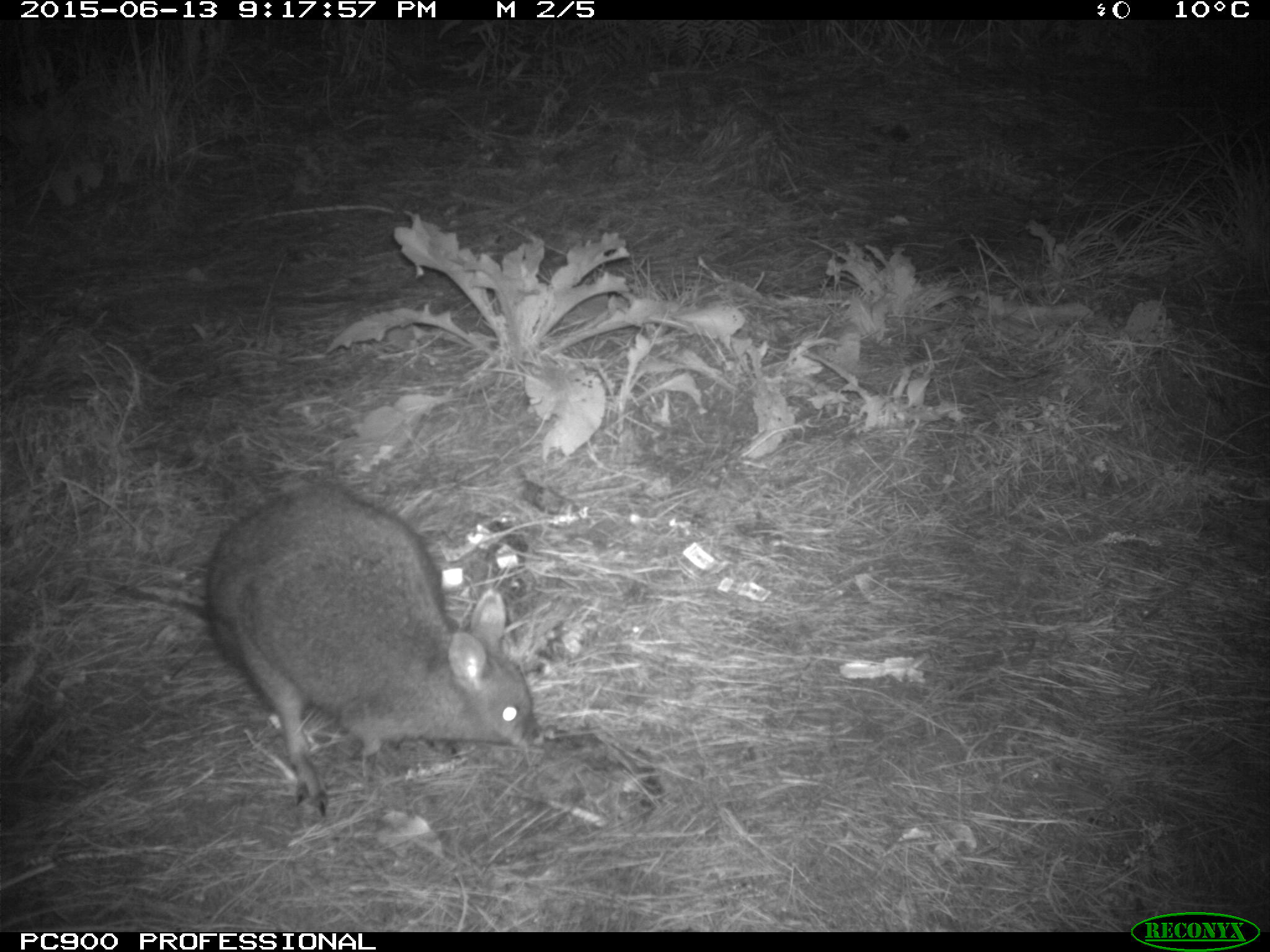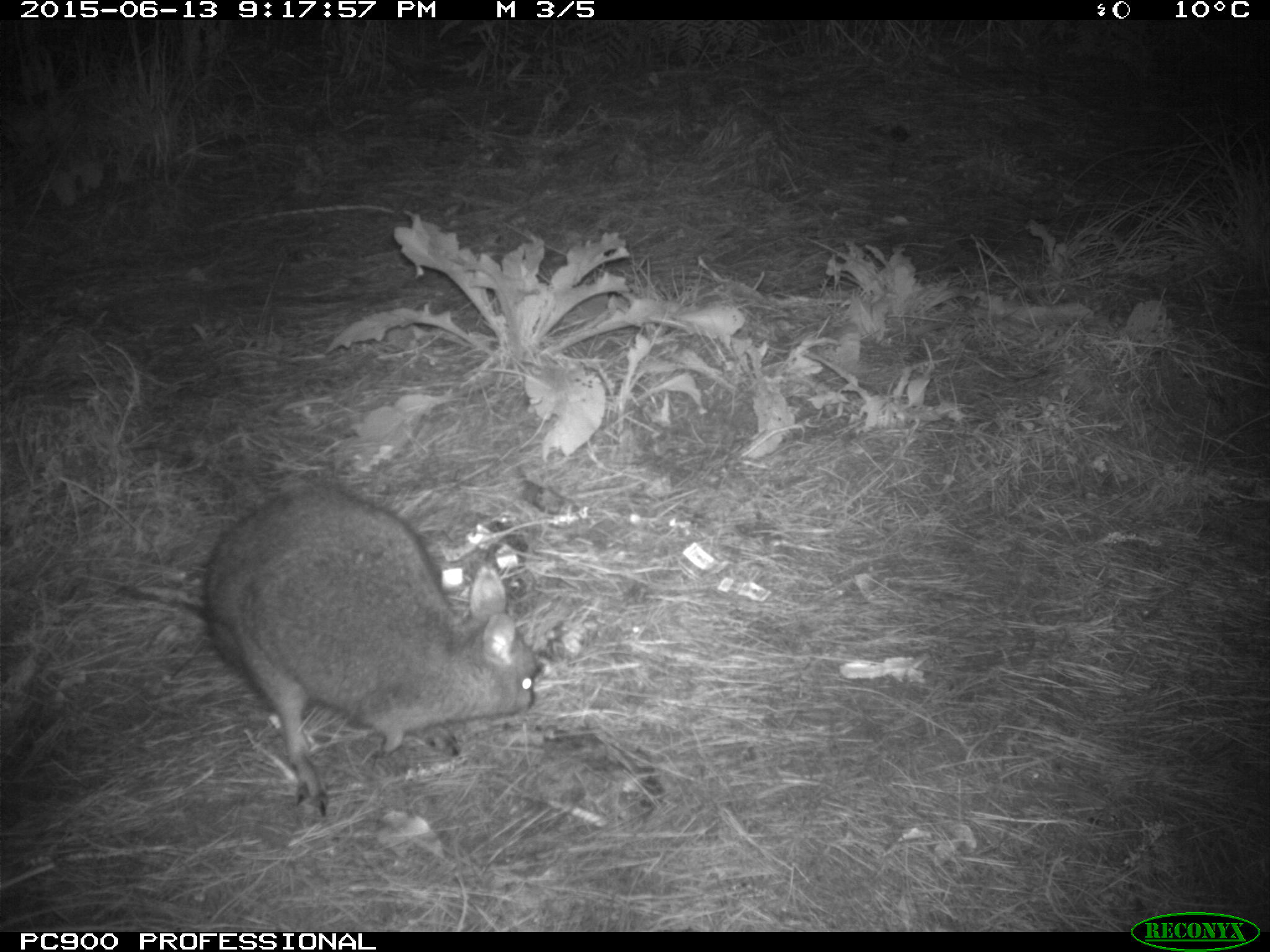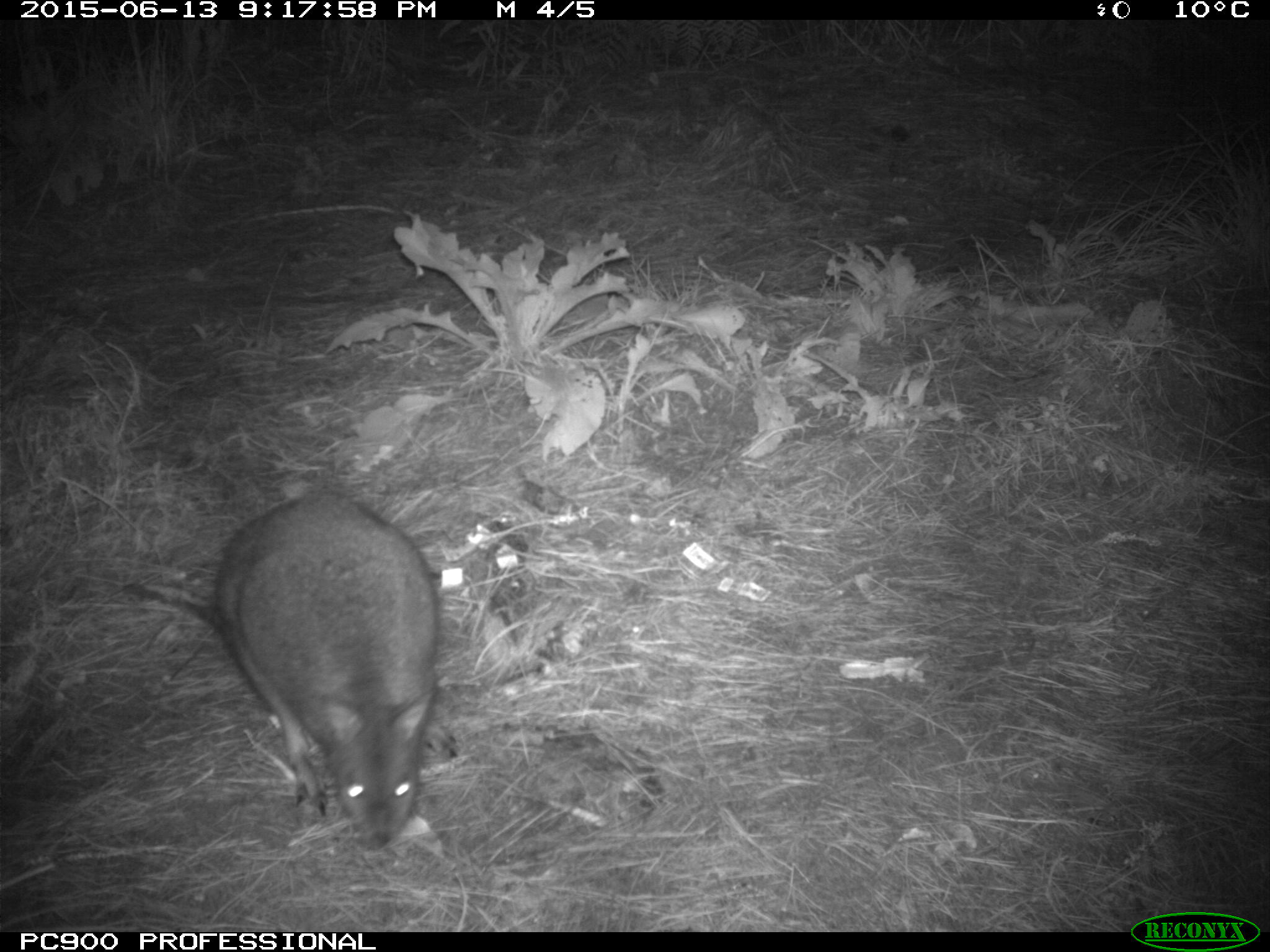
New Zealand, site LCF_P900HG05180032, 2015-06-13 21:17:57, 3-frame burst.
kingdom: Animalia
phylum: Chordata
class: Mammalia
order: Diprotodontia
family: Macropodidae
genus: Notamacropus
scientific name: Notamacropus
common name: wallaby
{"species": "wallaby (Notamacropus)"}